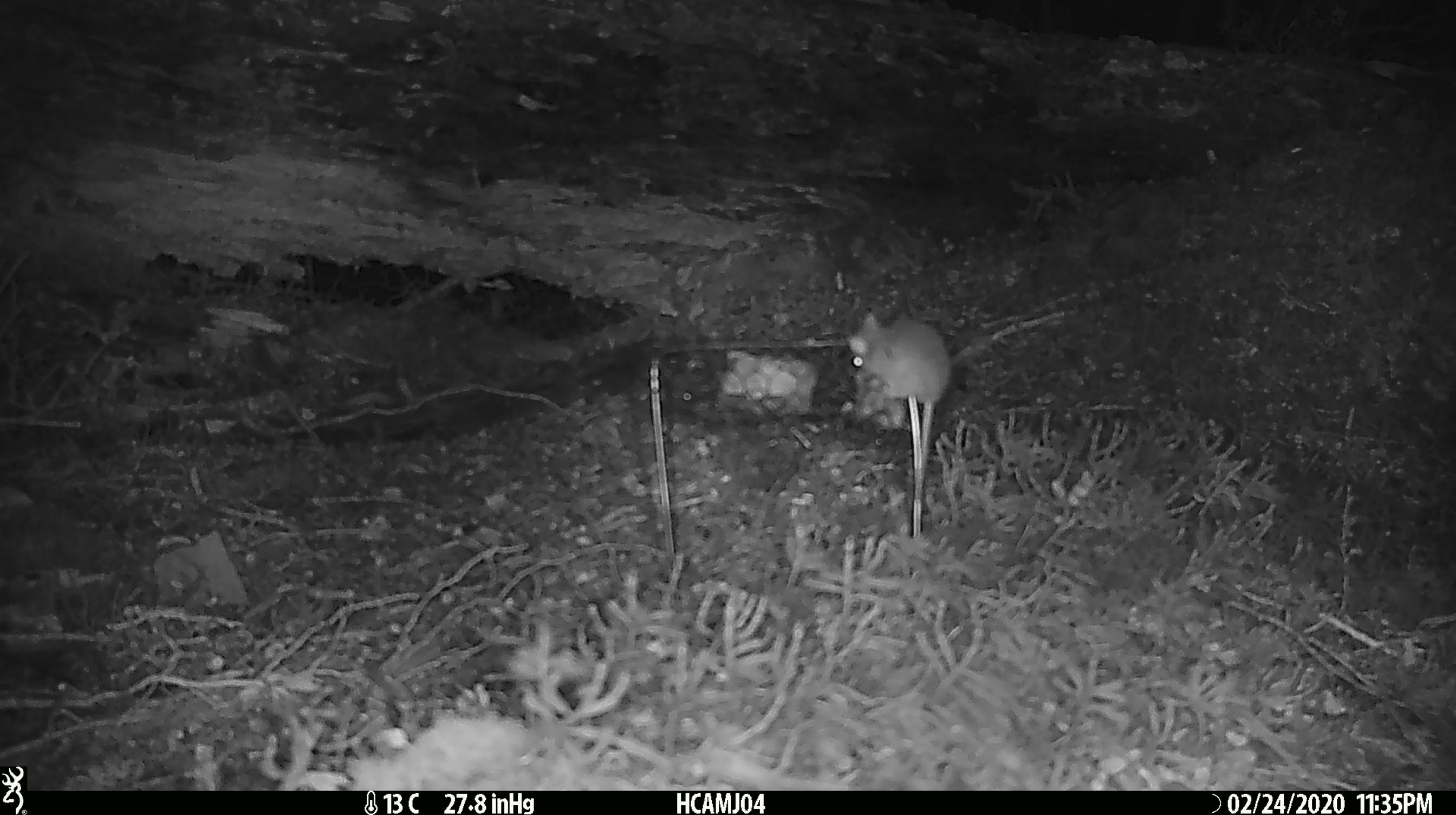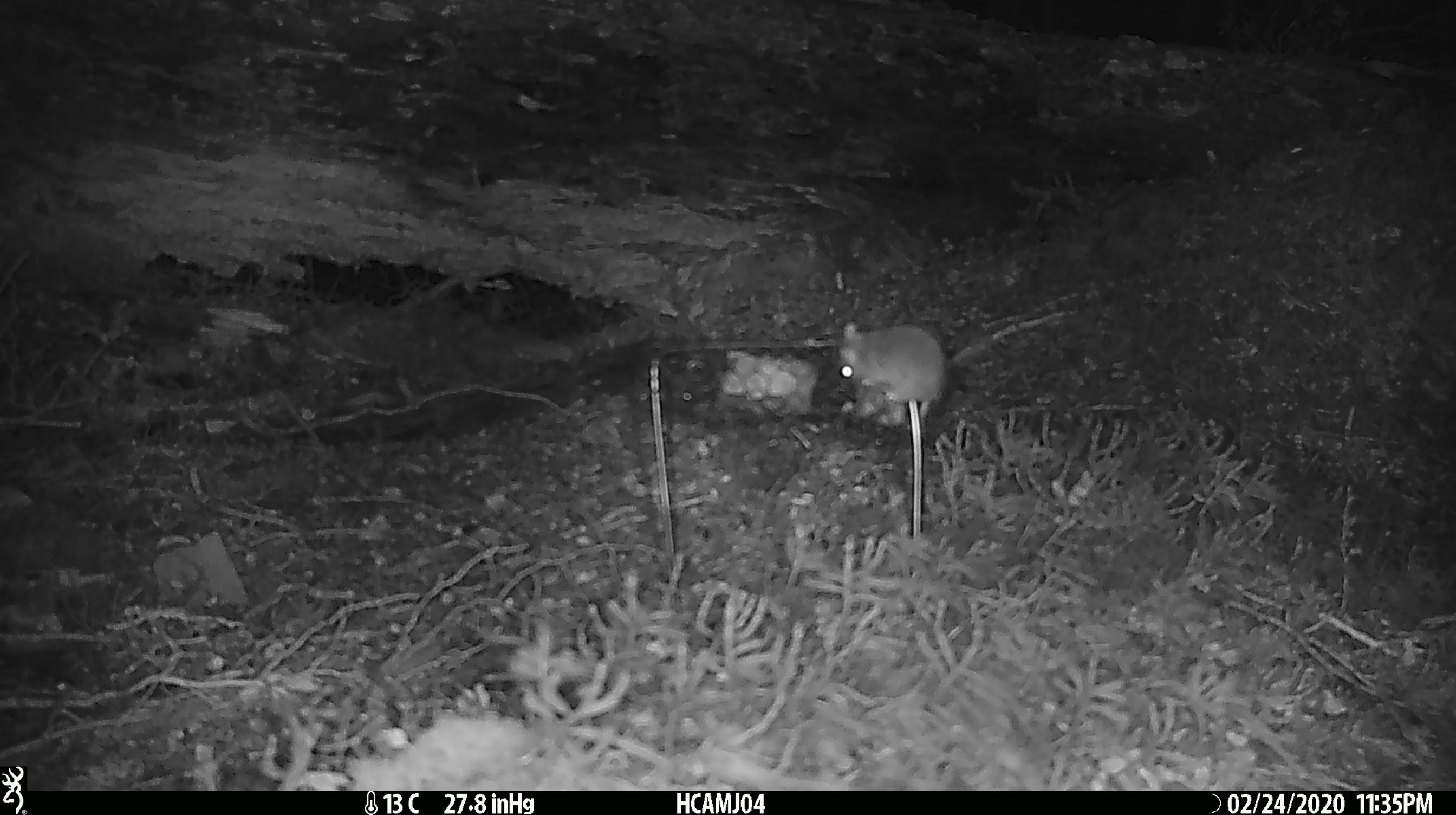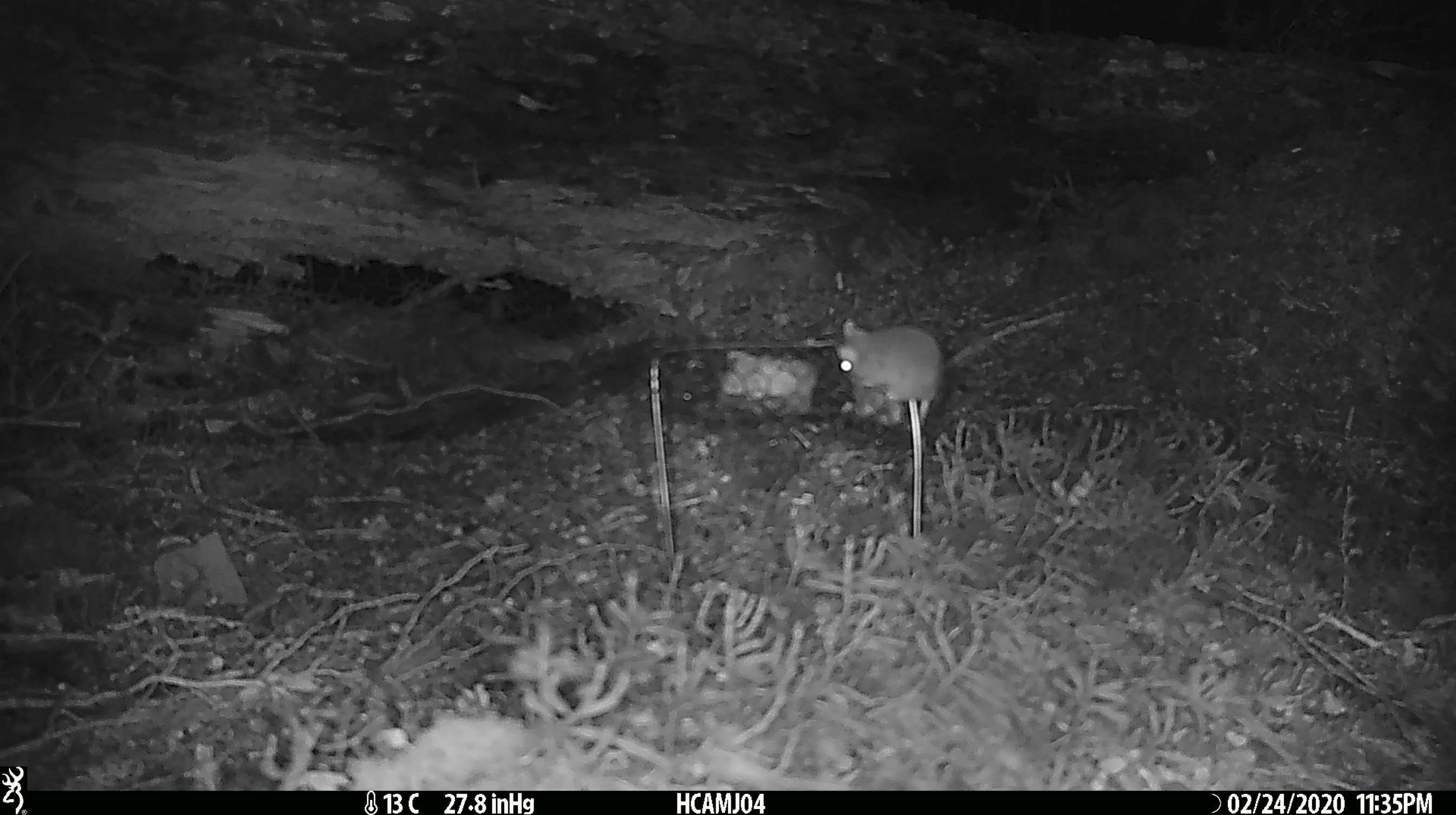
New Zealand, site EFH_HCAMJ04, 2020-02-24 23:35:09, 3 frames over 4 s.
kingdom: Animalia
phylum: Chordata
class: Mammalia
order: Rodentia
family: Muridae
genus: Mus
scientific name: Mus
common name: mouse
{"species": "mouse (Mus)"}